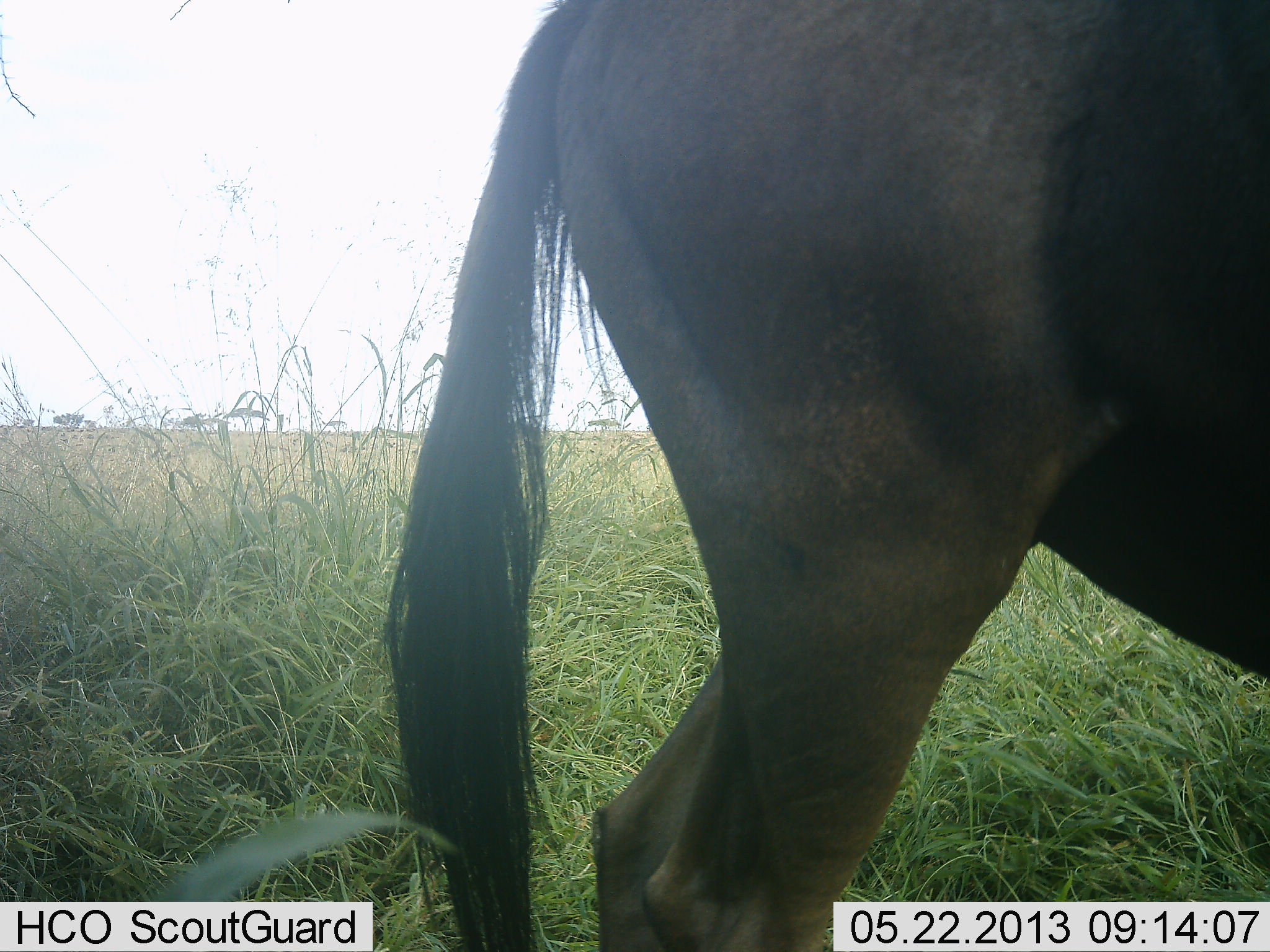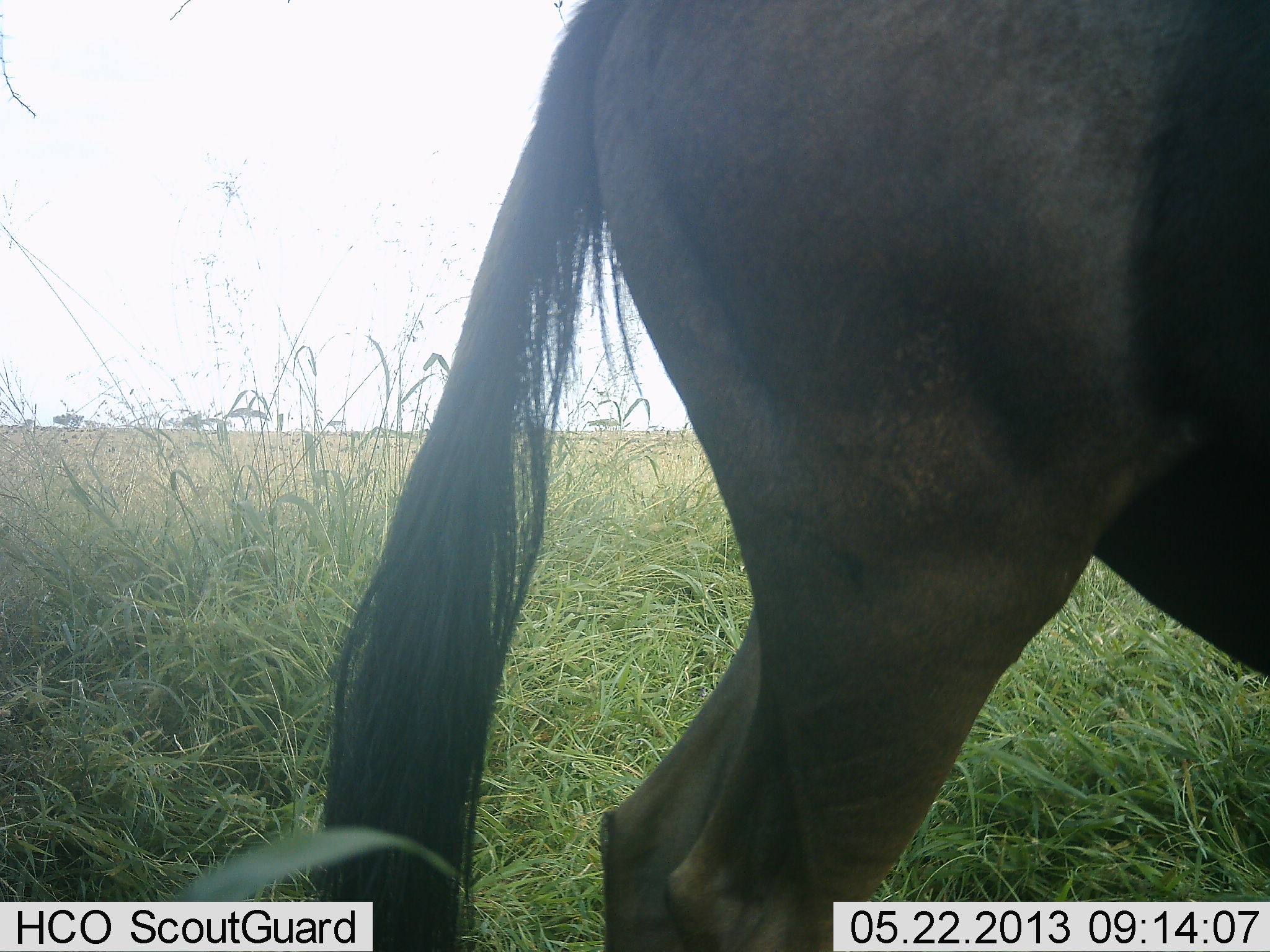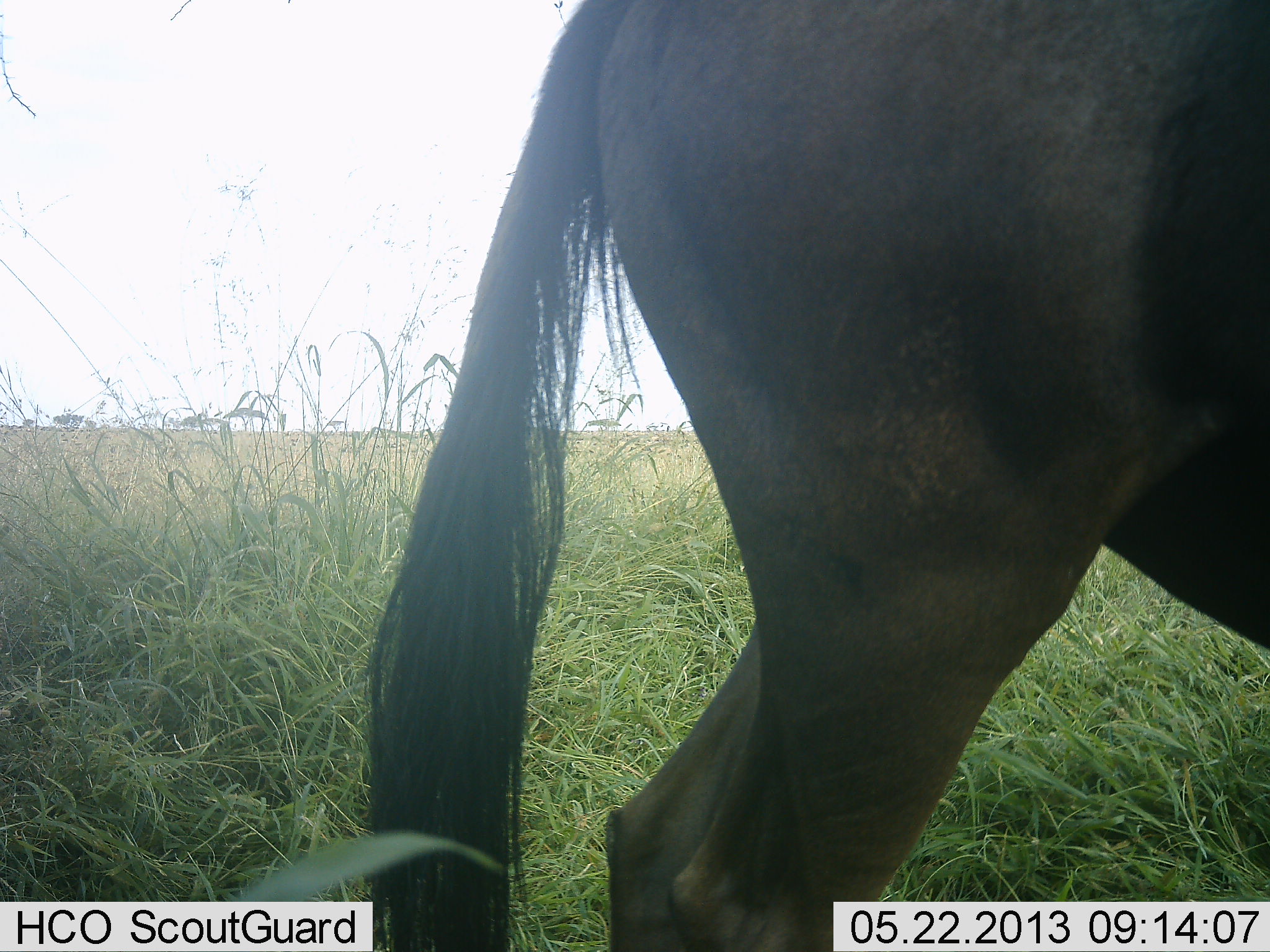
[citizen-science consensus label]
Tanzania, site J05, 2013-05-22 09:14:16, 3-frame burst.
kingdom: Animalia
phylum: Chordata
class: Mammalia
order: Artiodactyla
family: Bovidae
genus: Connochaetes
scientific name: Connochaetes taurinus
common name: blue wildebeest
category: wildebeest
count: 1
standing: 94%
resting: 0%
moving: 11%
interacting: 0%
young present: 0%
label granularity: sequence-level